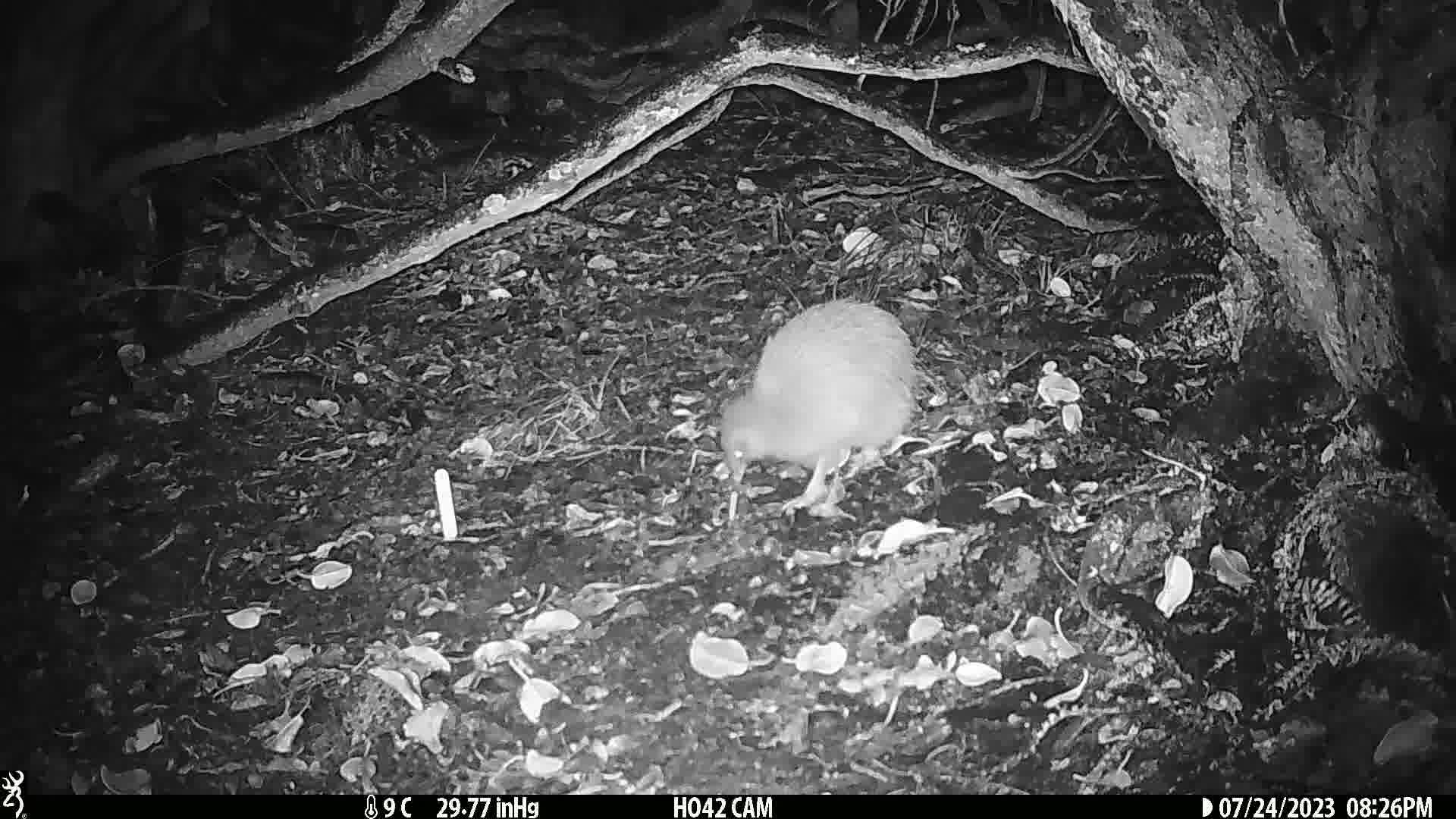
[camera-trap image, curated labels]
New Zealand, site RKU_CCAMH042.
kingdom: Animalia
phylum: Chordata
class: Aves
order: Apterygiformes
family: Apterygidae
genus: Apteryx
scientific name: Apteryx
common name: kiwi